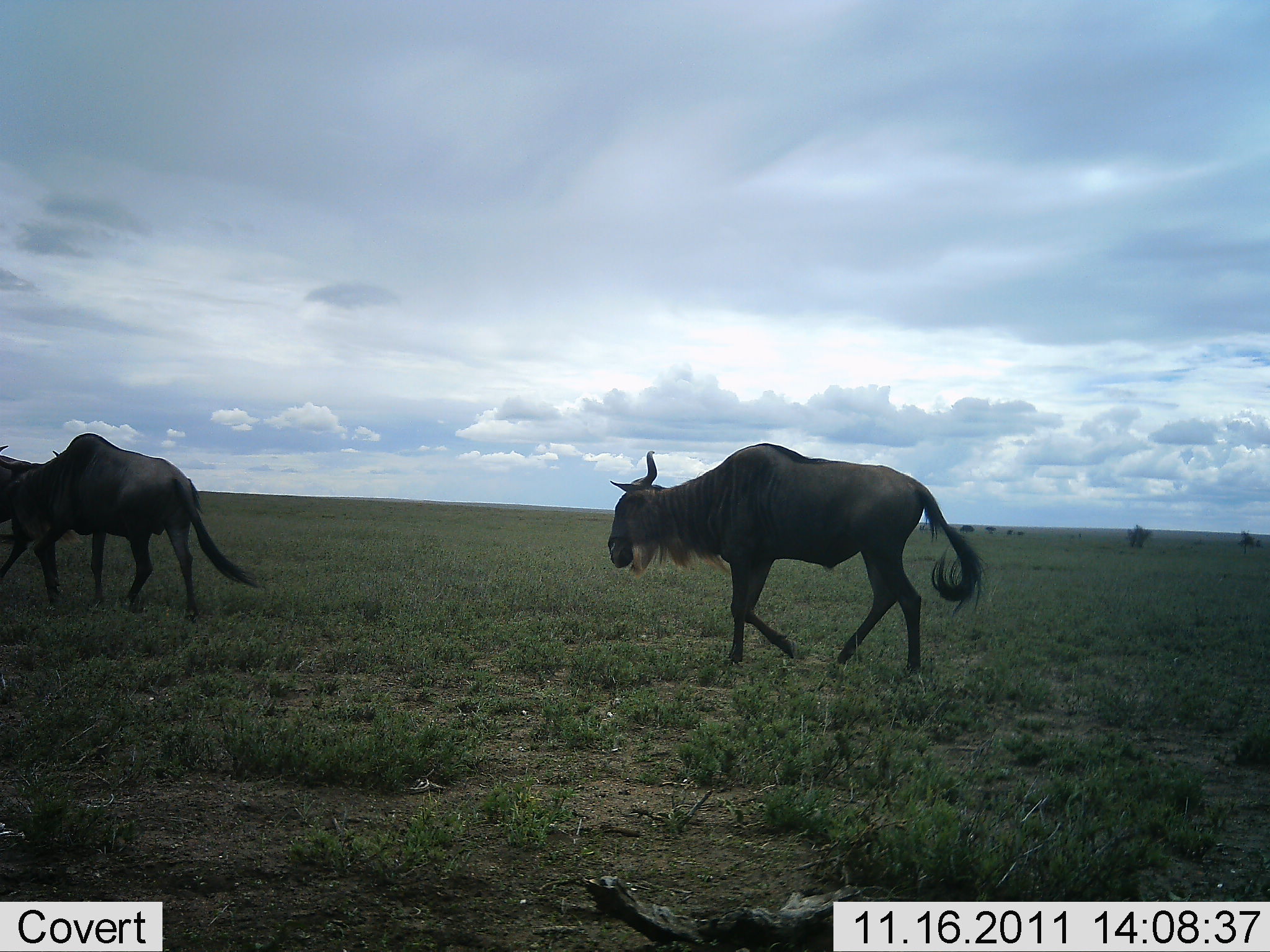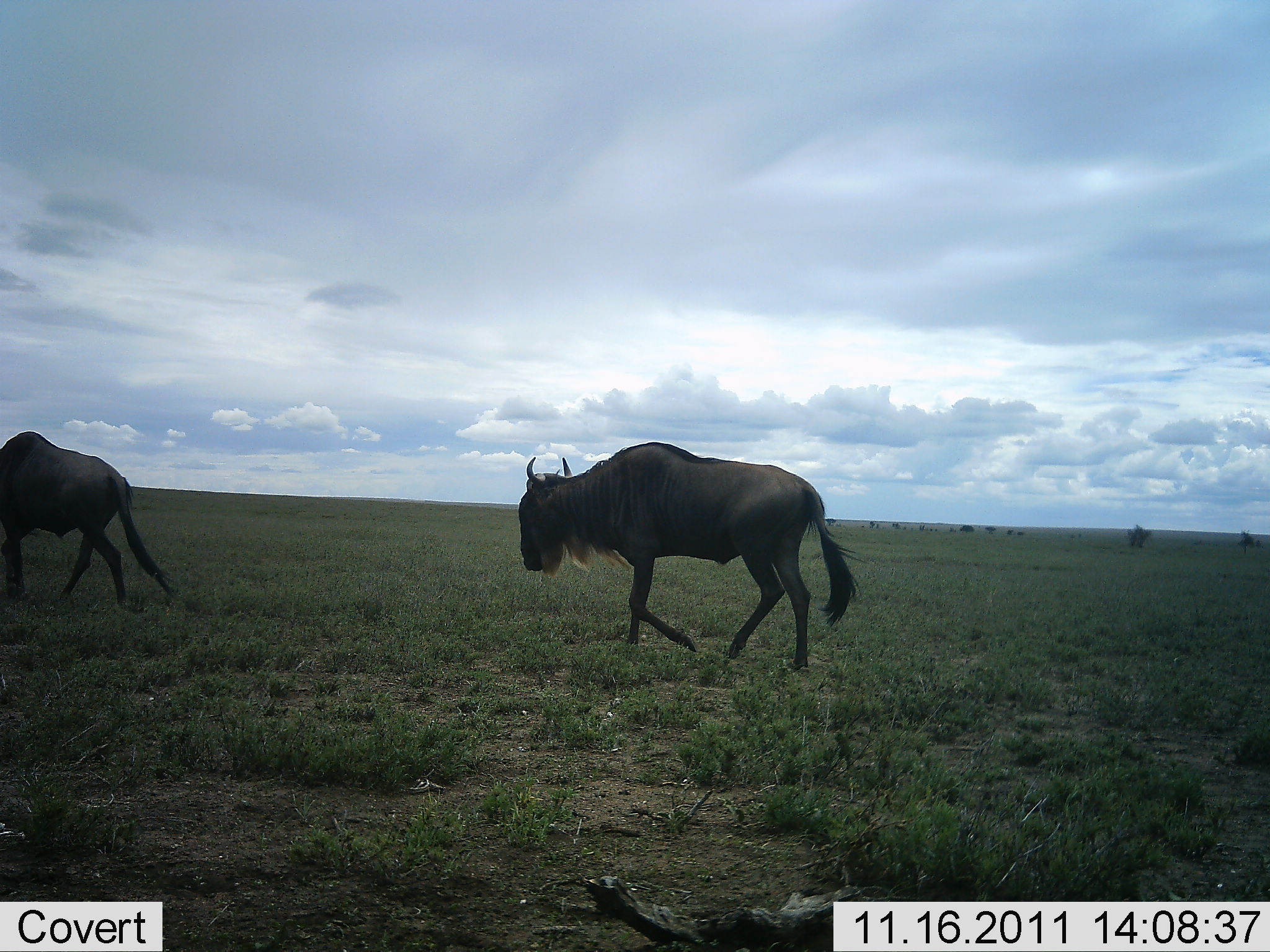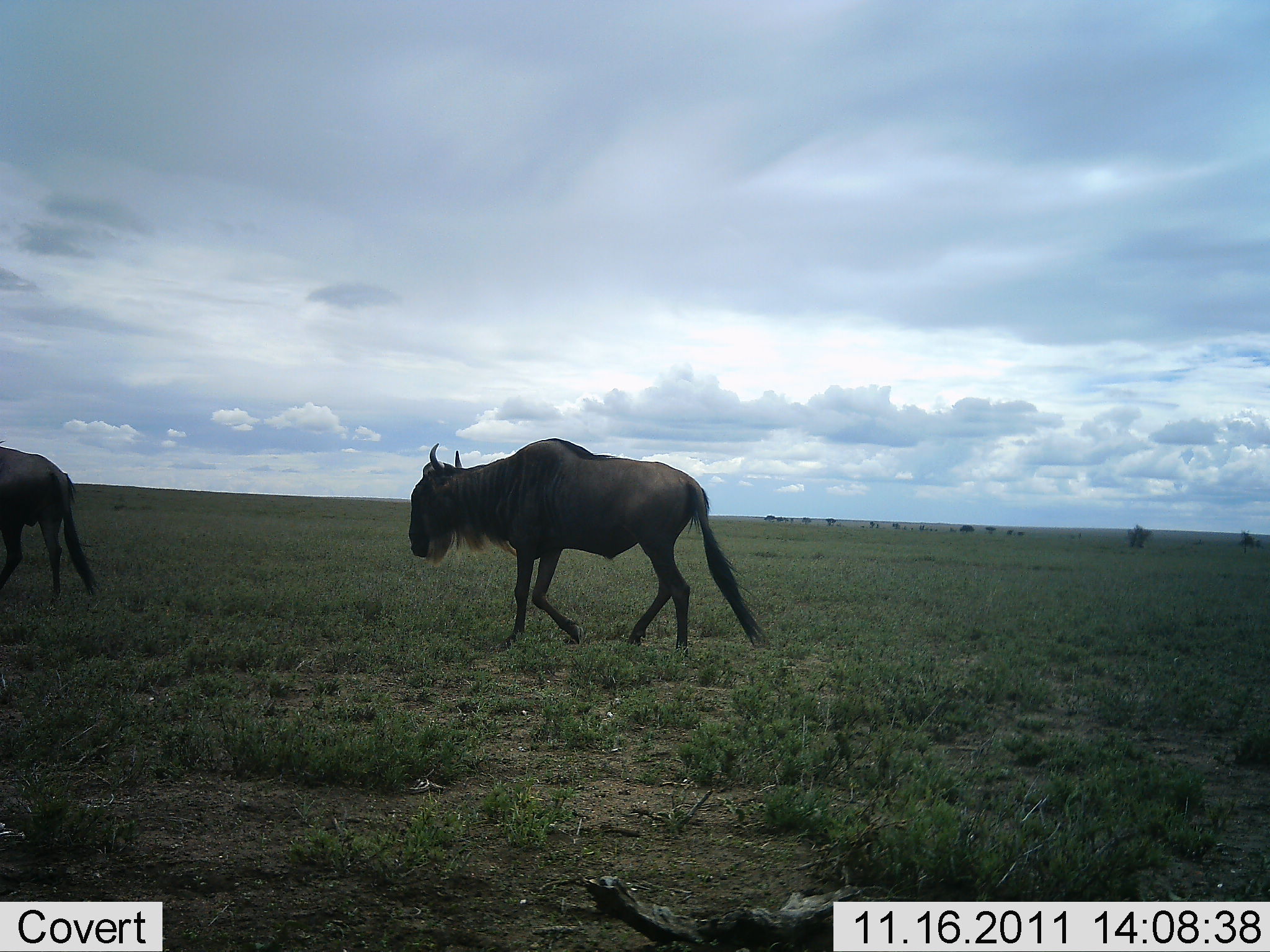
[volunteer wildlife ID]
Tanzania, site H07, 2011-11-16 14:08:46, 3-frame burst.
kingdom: Animalia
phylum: Chordata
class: Mammalia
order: Artiodactyla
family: Bovidae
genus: Connochaetes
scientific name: Connochaetes taurinus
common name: blue wildebeest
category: wildebeest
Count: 2.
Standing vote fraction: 0%.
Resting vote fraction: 0%.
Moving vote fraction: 100%.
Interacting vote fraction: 0%.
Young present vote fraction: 0%.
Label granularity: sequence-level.